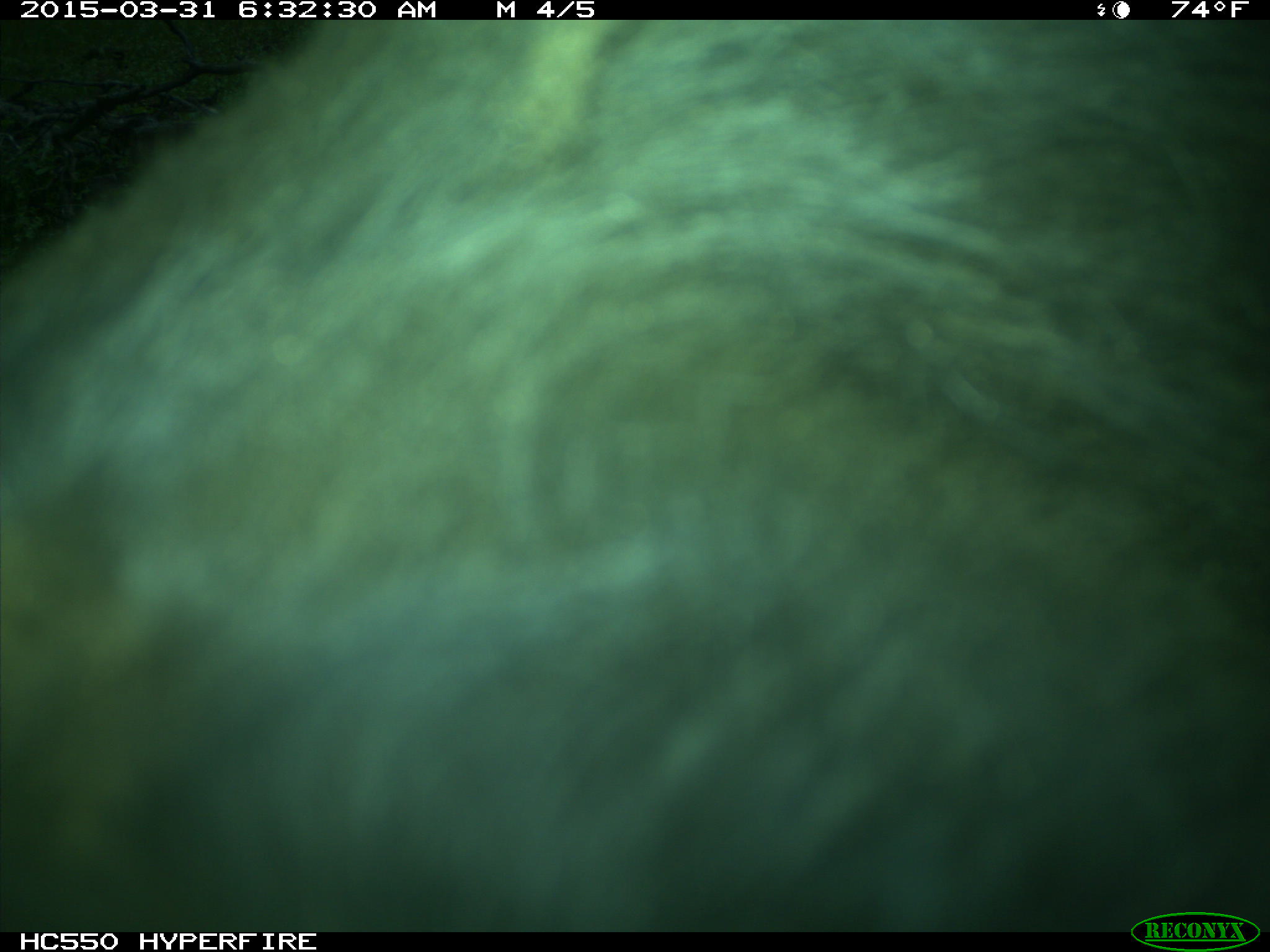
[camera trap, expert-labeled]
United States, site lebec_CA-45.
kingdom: Animalia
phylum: Chordata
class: Mammalia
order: Artiodactyla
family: Bovidae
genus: Bos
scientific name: Bos taurus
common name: domestic cow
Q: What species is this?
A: Bos taurus (domestic cow).